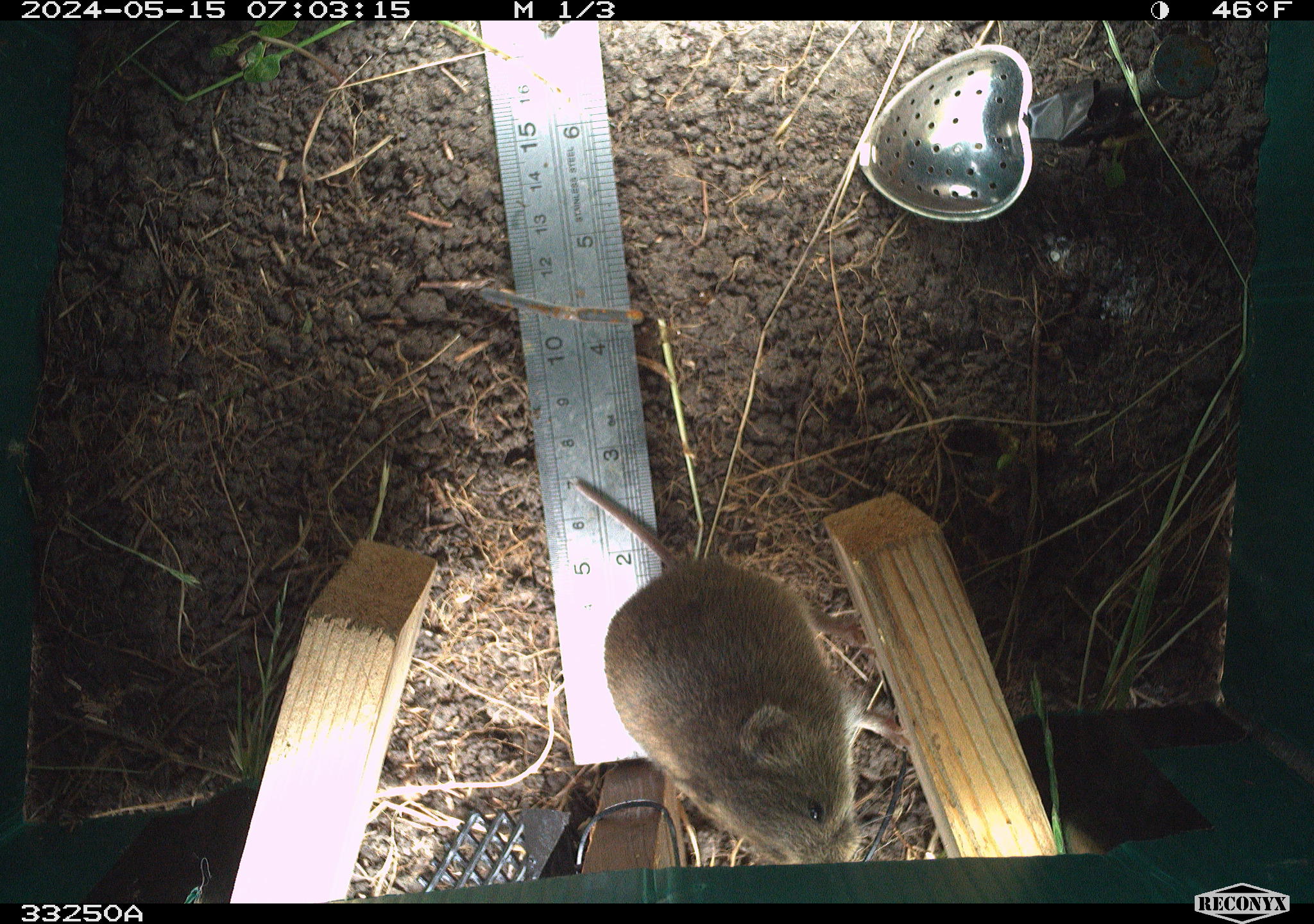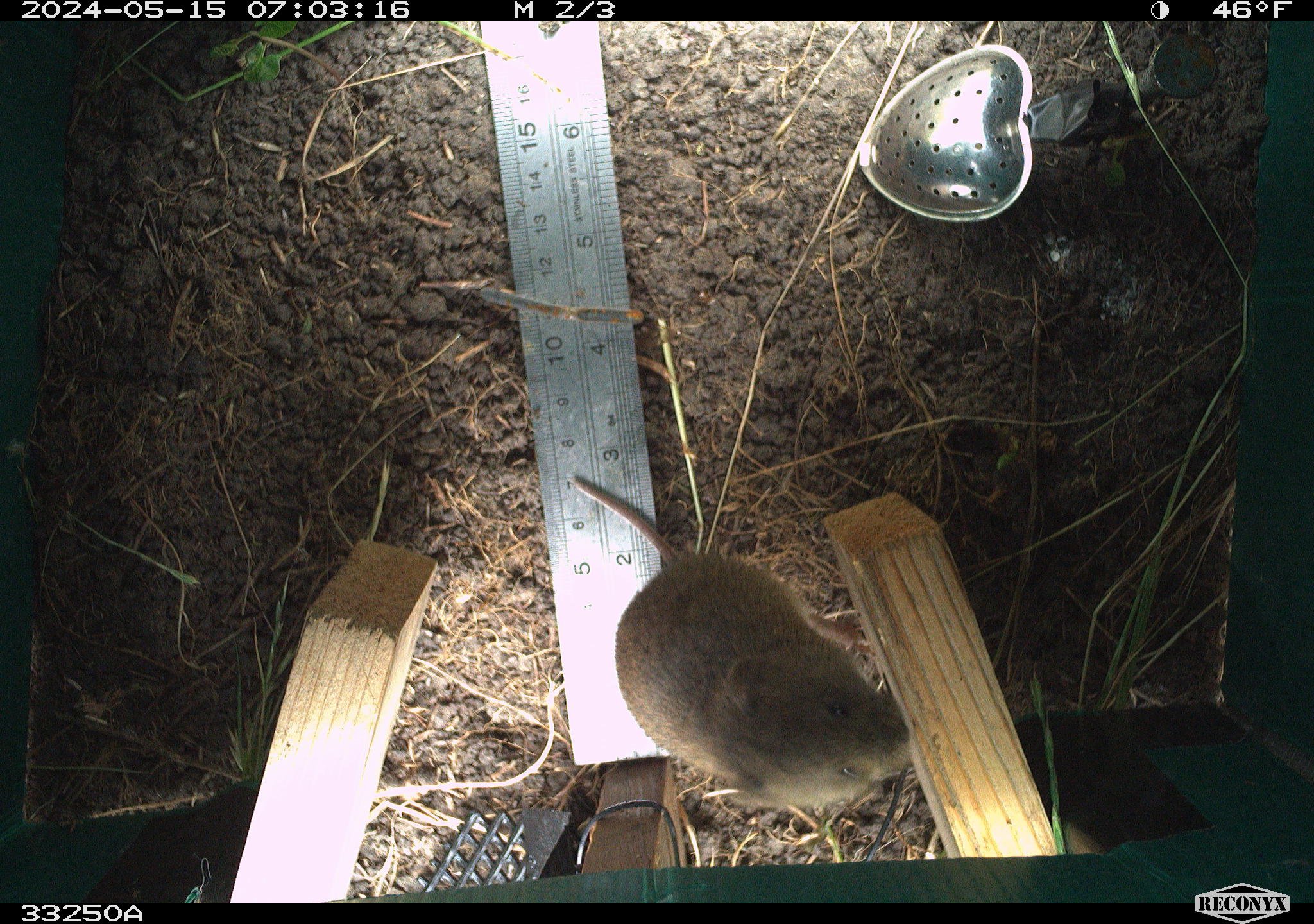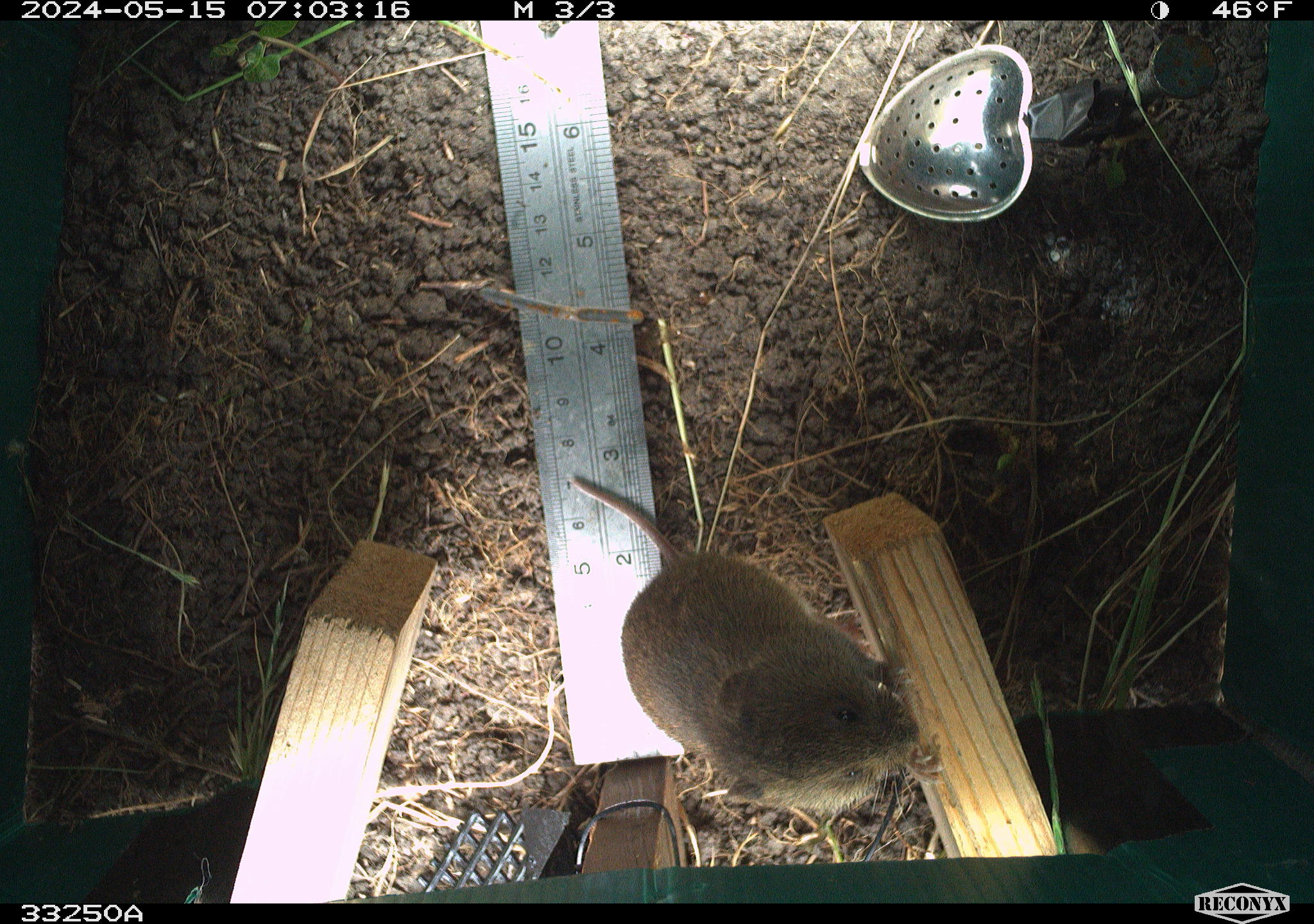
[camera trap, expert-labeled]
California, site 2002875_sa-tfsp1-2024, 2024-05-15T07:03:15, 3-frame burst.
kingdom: Animalia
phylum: Chordata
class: Mammalia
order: Rodentia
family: Cricetidae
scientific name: Arvicolinae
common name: voles, lemmings, and muskrats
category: arvicolinae subfamily